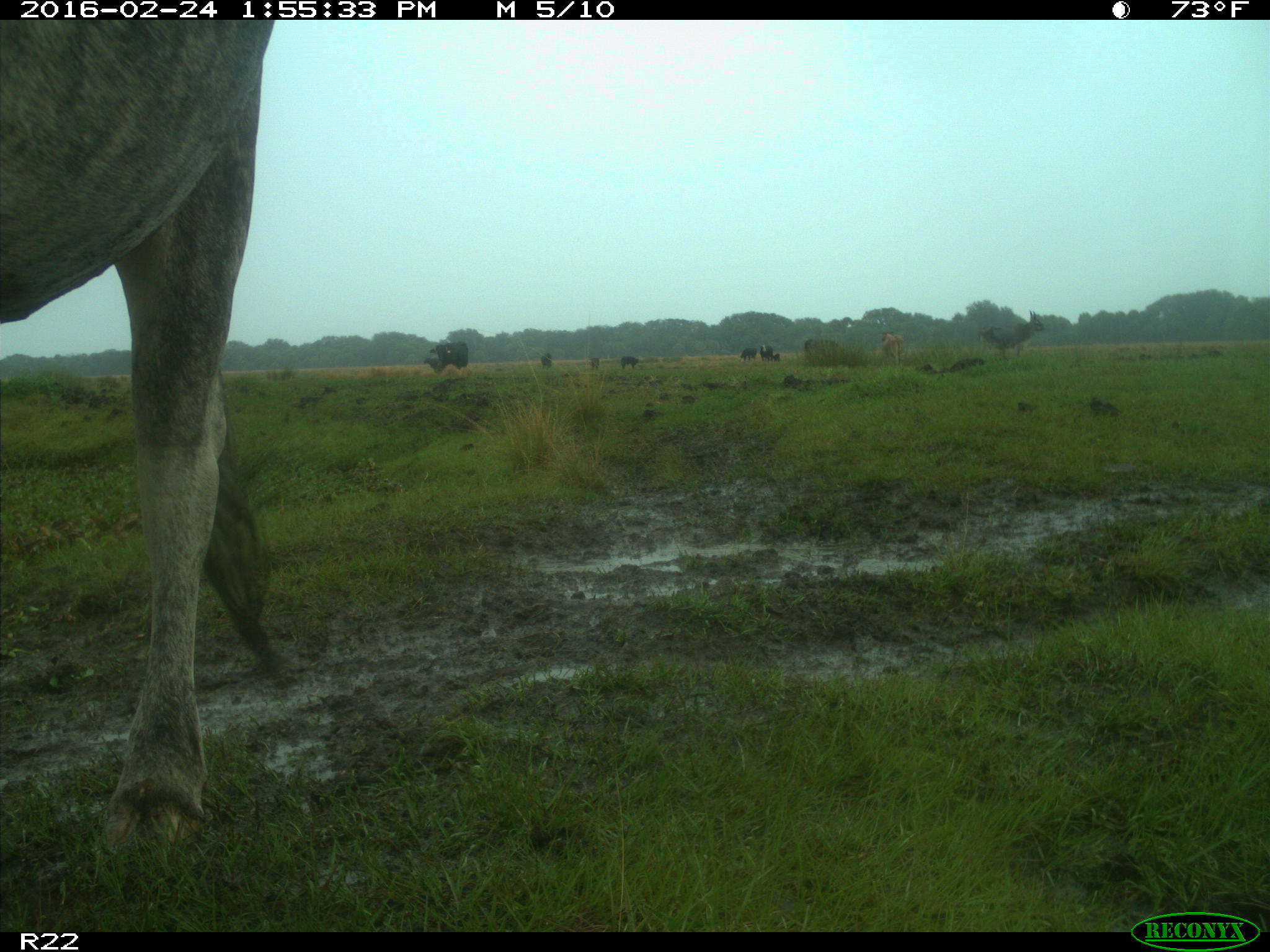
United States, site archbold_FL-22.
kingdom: Animalia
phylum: Chordata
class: Mammalia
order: Artiodactyla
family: Bovidae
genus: Bos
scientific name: Bos taurus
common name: domestic cow